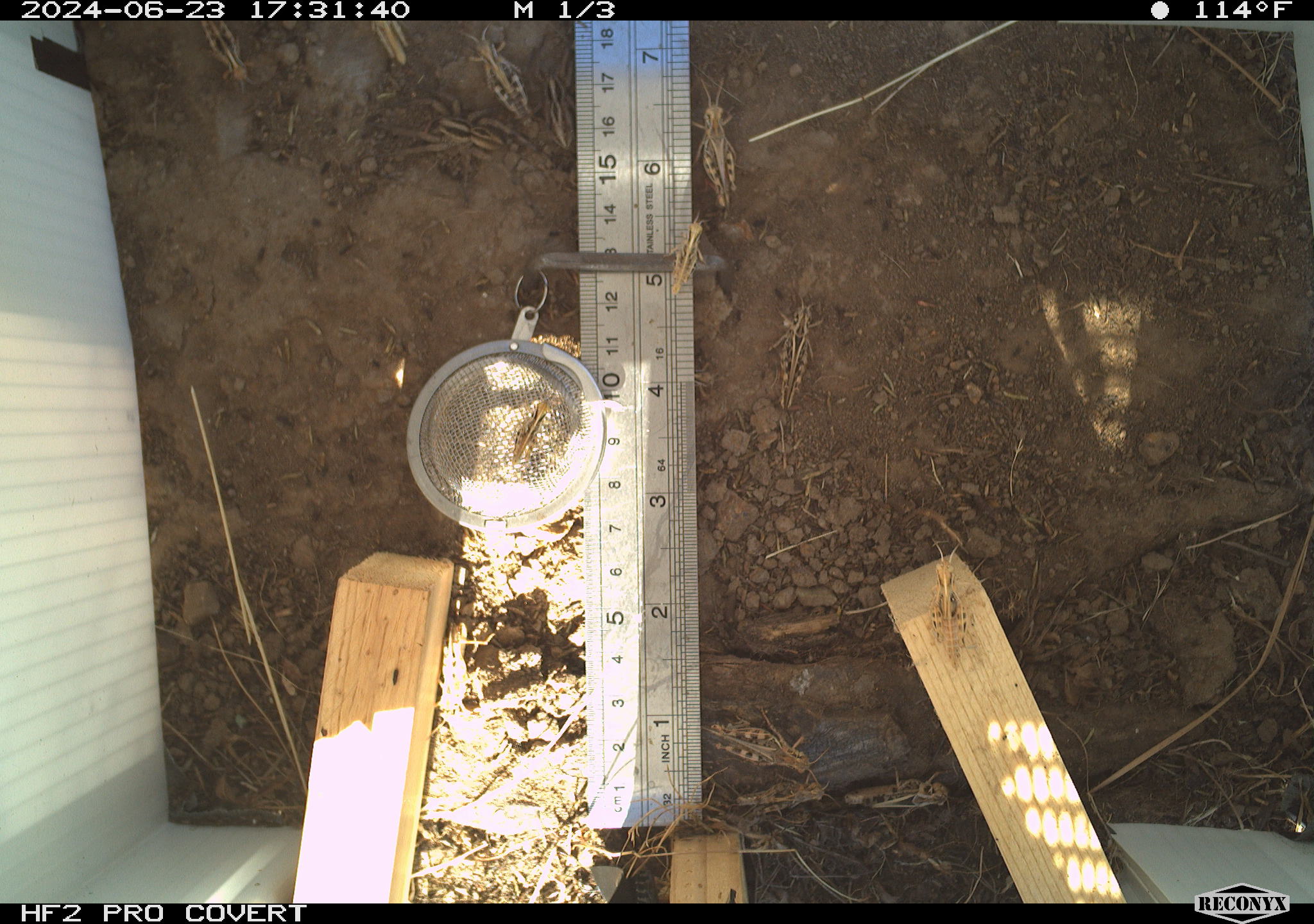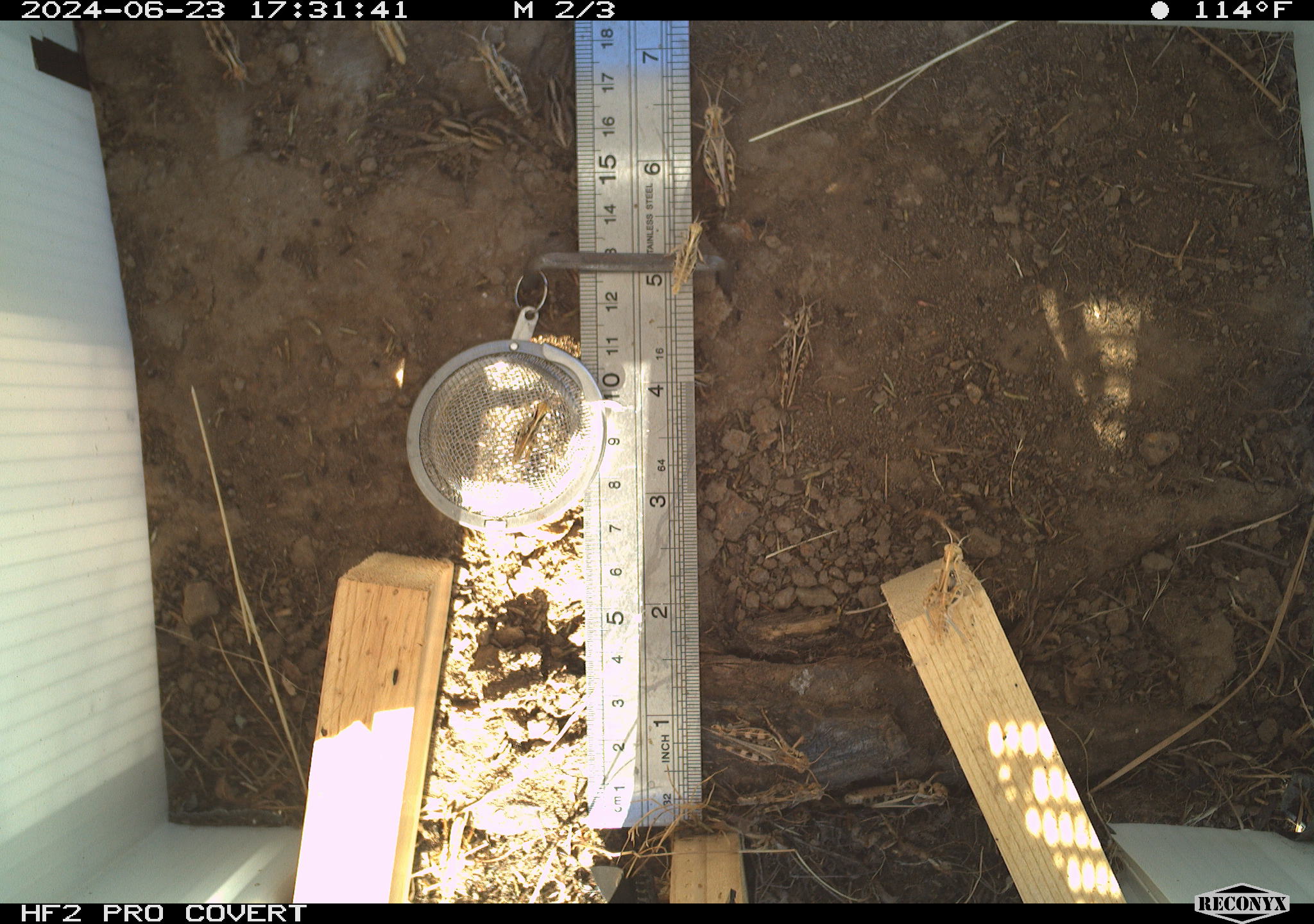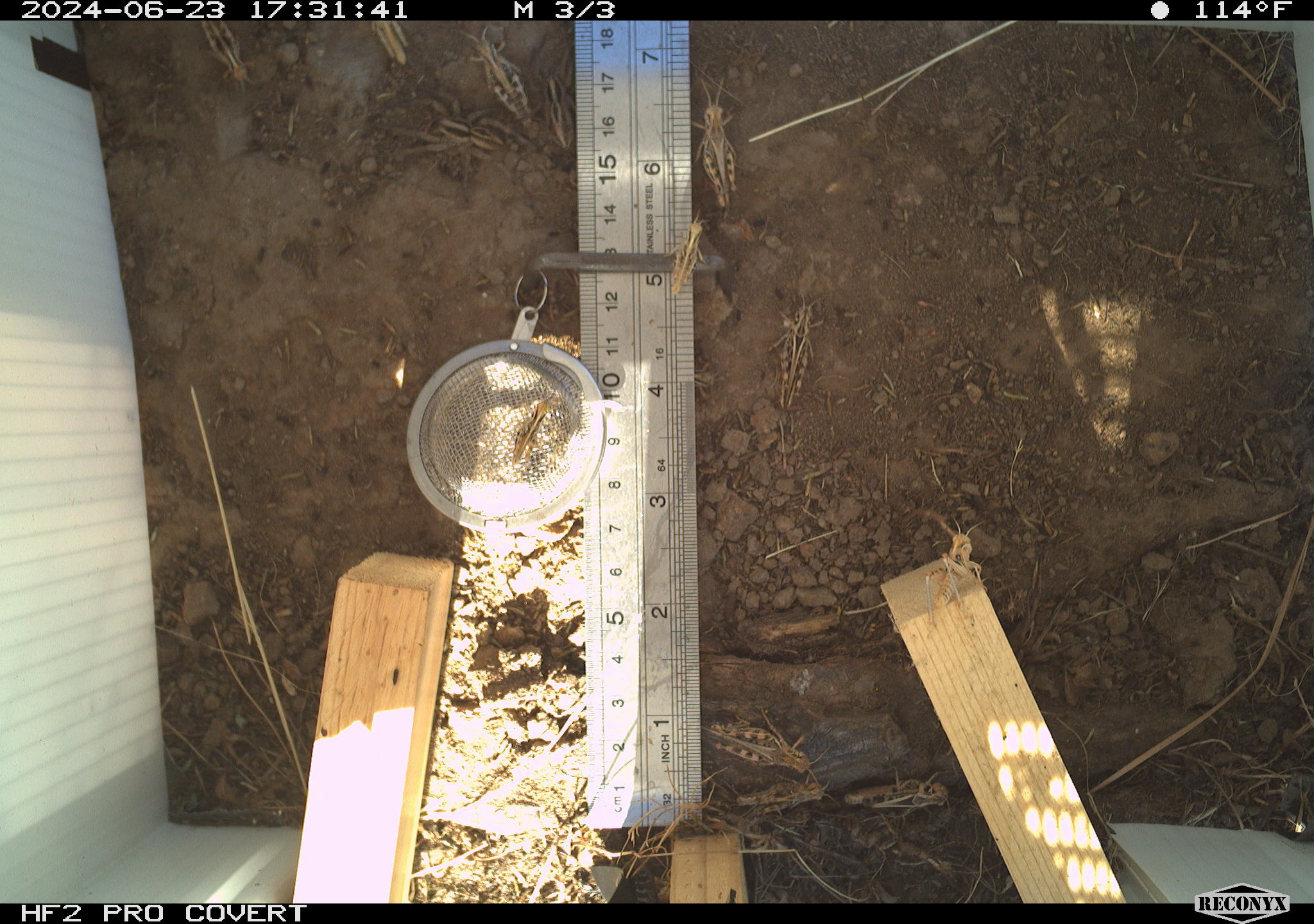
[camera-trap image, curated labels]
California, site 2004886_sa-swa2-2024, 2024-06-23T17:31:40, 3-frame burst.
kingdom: Animalia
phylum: Arthropoda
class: Insecta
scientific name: Insecta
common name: insect